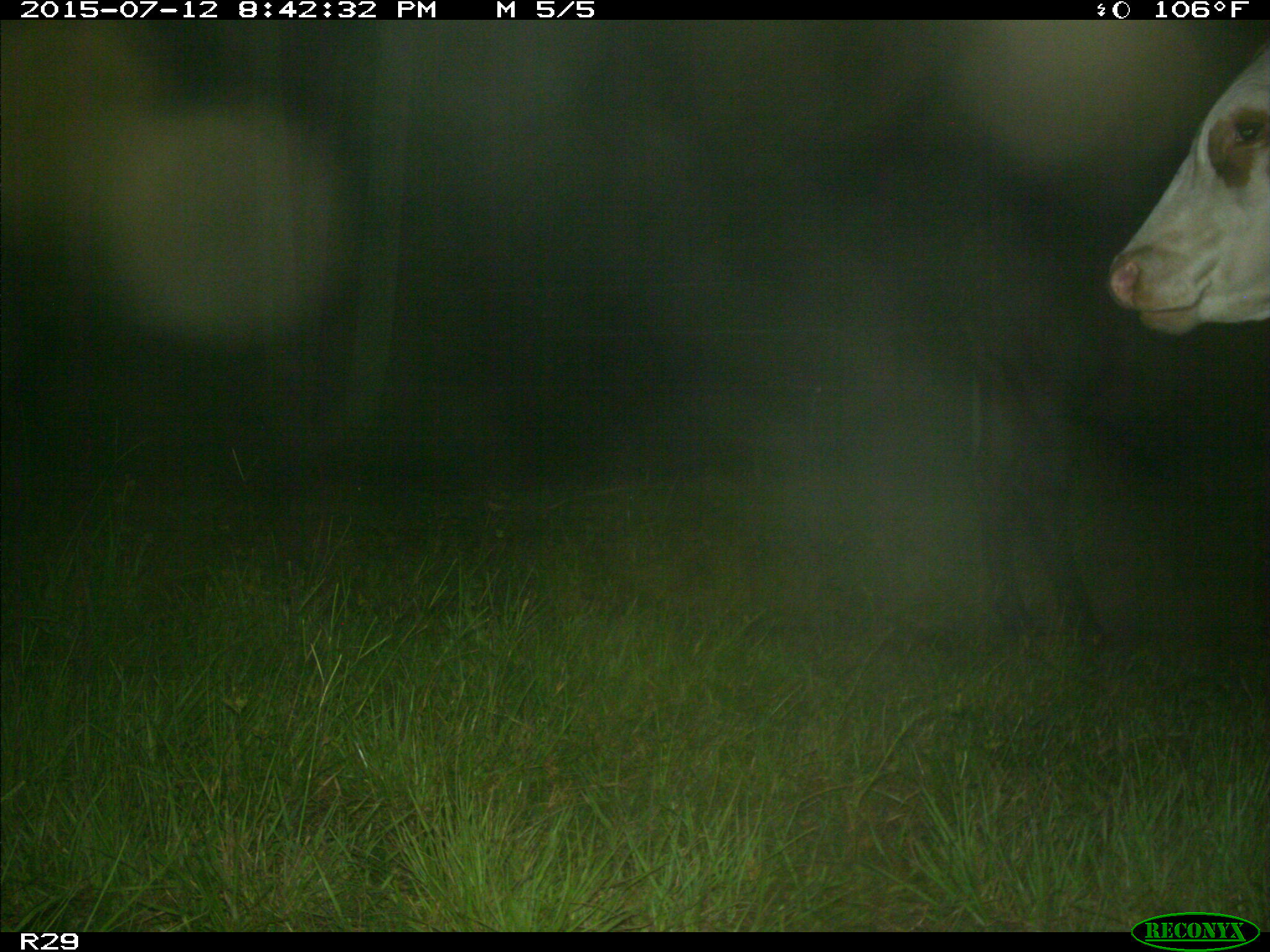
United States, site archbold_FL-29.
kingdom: Animalia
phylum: Chordata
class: Mammalia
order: Artiodactyla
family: Bovidae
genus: Bos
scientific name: Bos taurus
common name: domestic cow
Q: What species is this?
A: Bos taurus (domestic cow).